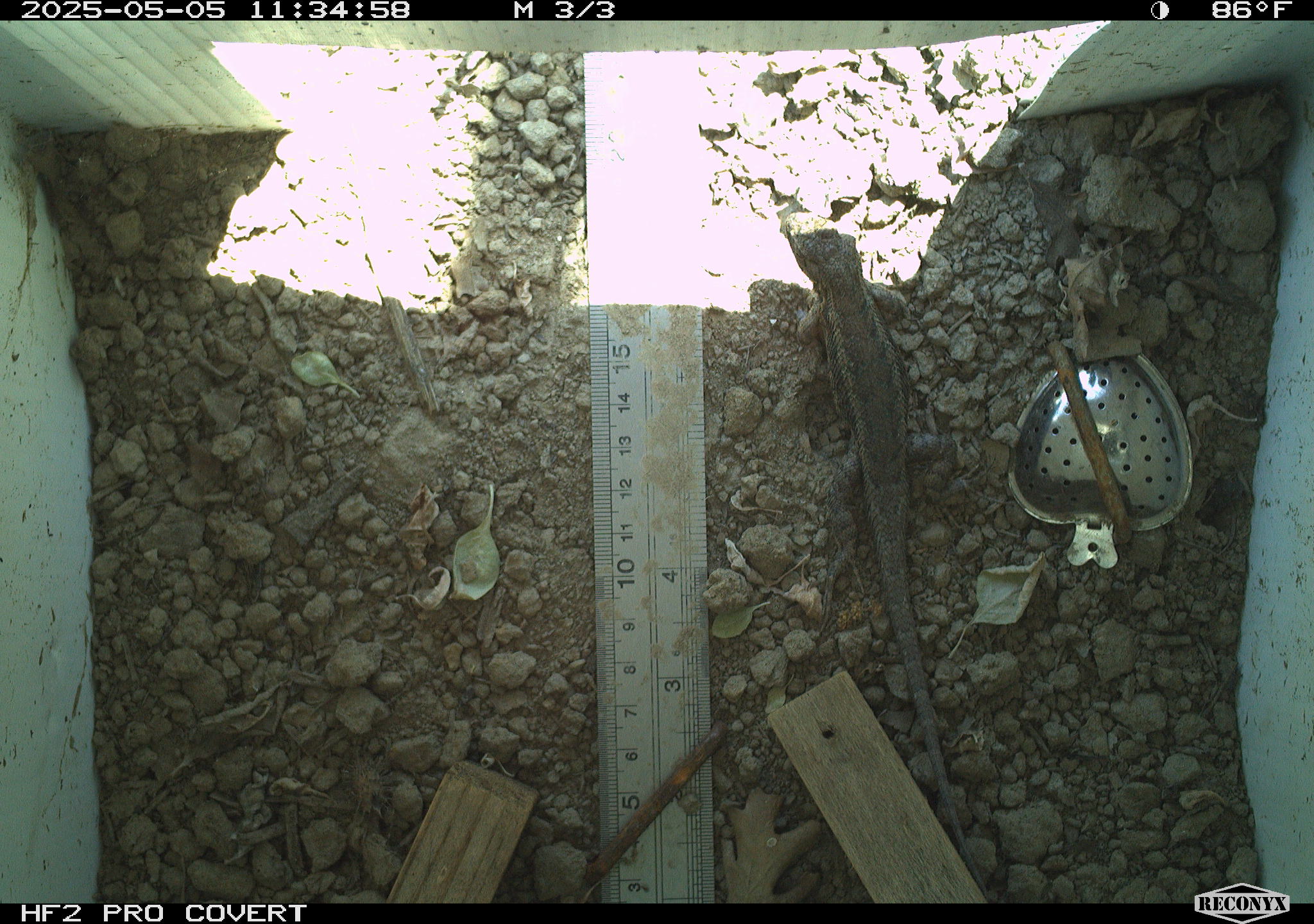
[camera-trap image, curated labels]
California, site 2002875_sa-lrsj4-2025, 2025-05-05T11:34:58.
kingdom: Animalia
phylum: Chordata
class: Reptilia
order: Squamata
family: Phrynosomatidae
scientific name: Phrynosomatidae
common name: north american spiny lizards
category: sceloporus/uta species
Sceloporus/uta species (north american spiny lizards) (Phrynosomatidae).